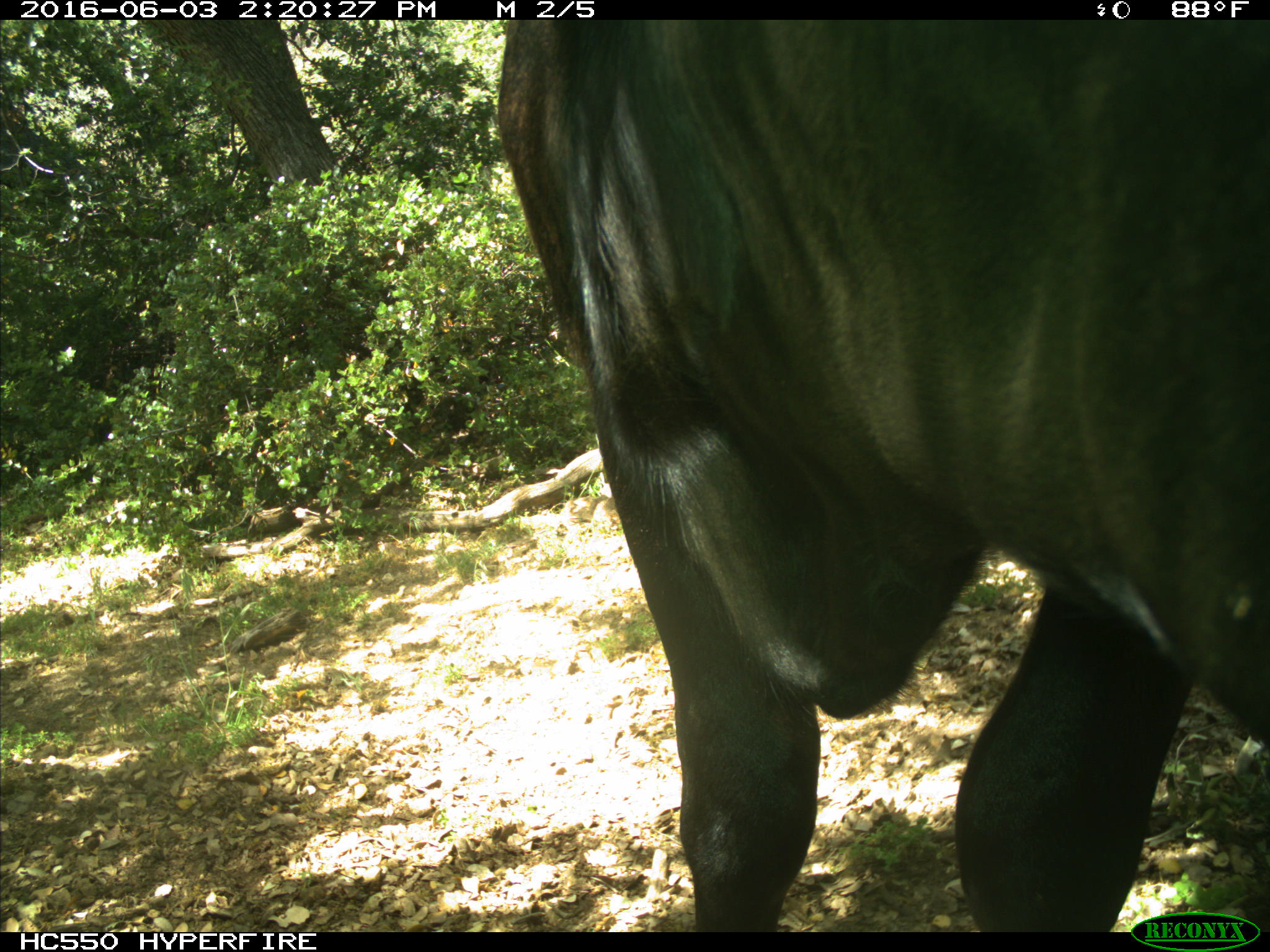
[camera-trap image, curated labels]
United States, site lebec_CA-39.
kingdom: Animalia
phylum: Chordata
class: Mammalia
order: Artiodactyla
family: Bovidae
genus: Bos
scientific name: Bos taurus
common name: domestic cow